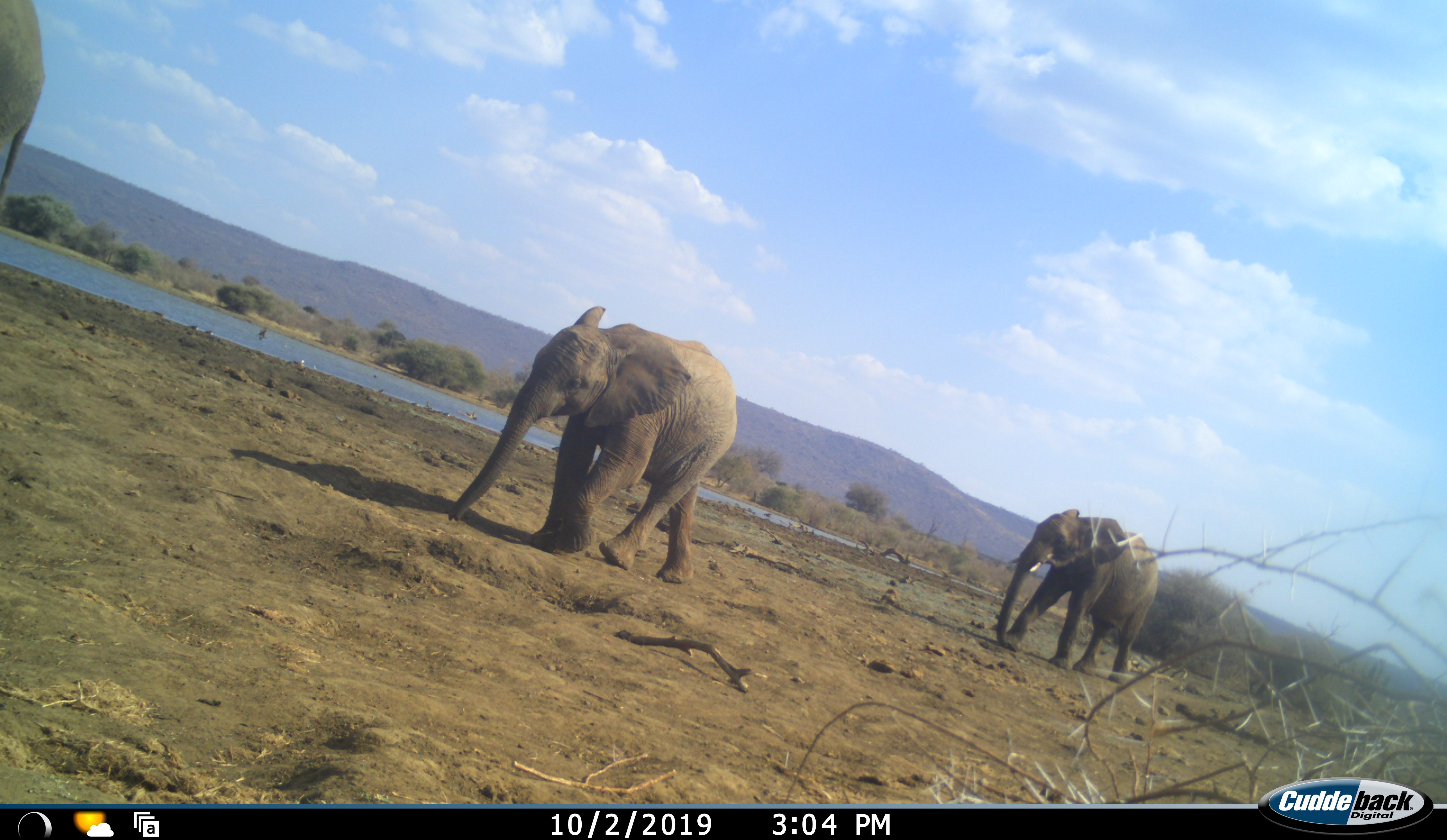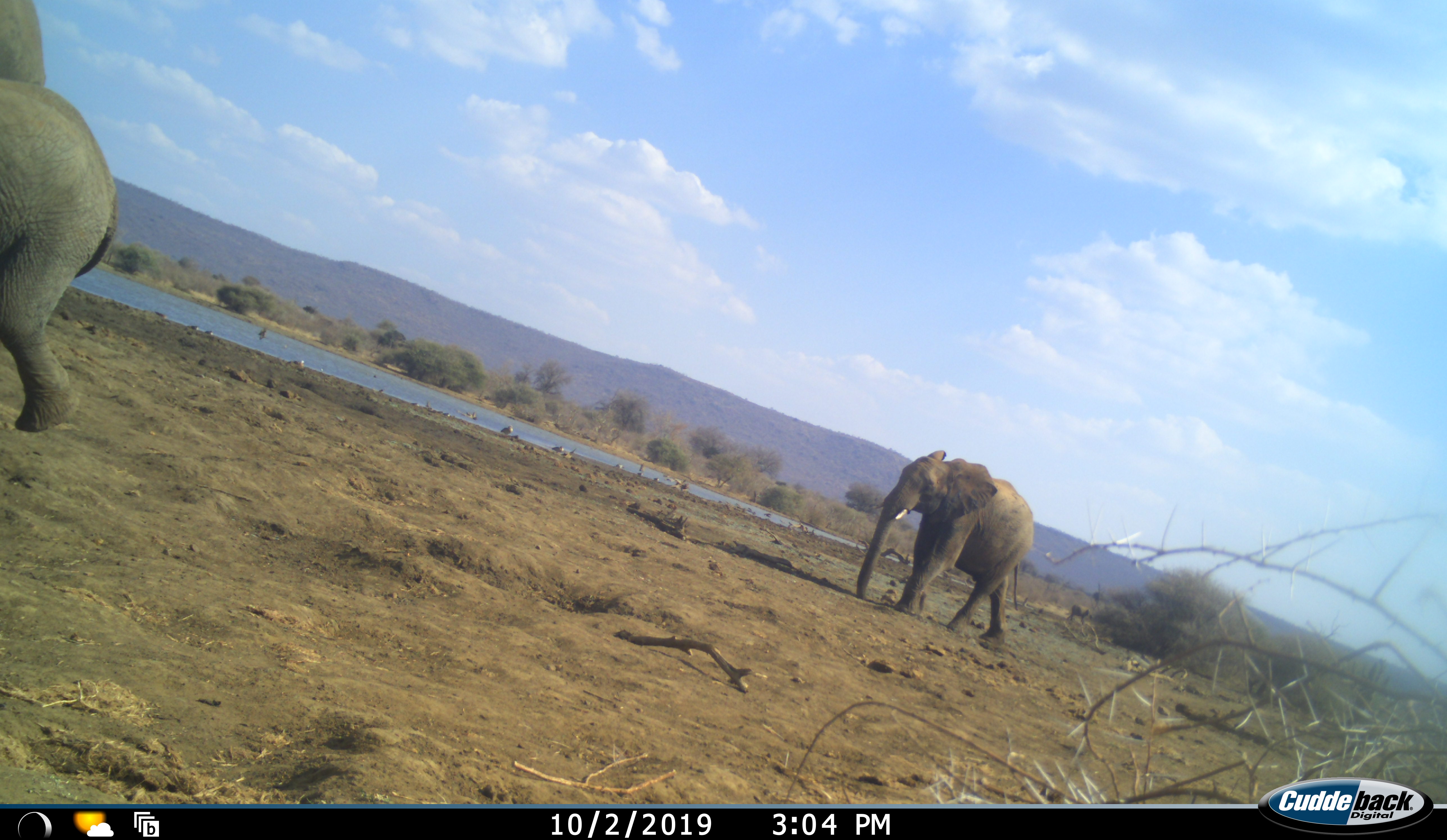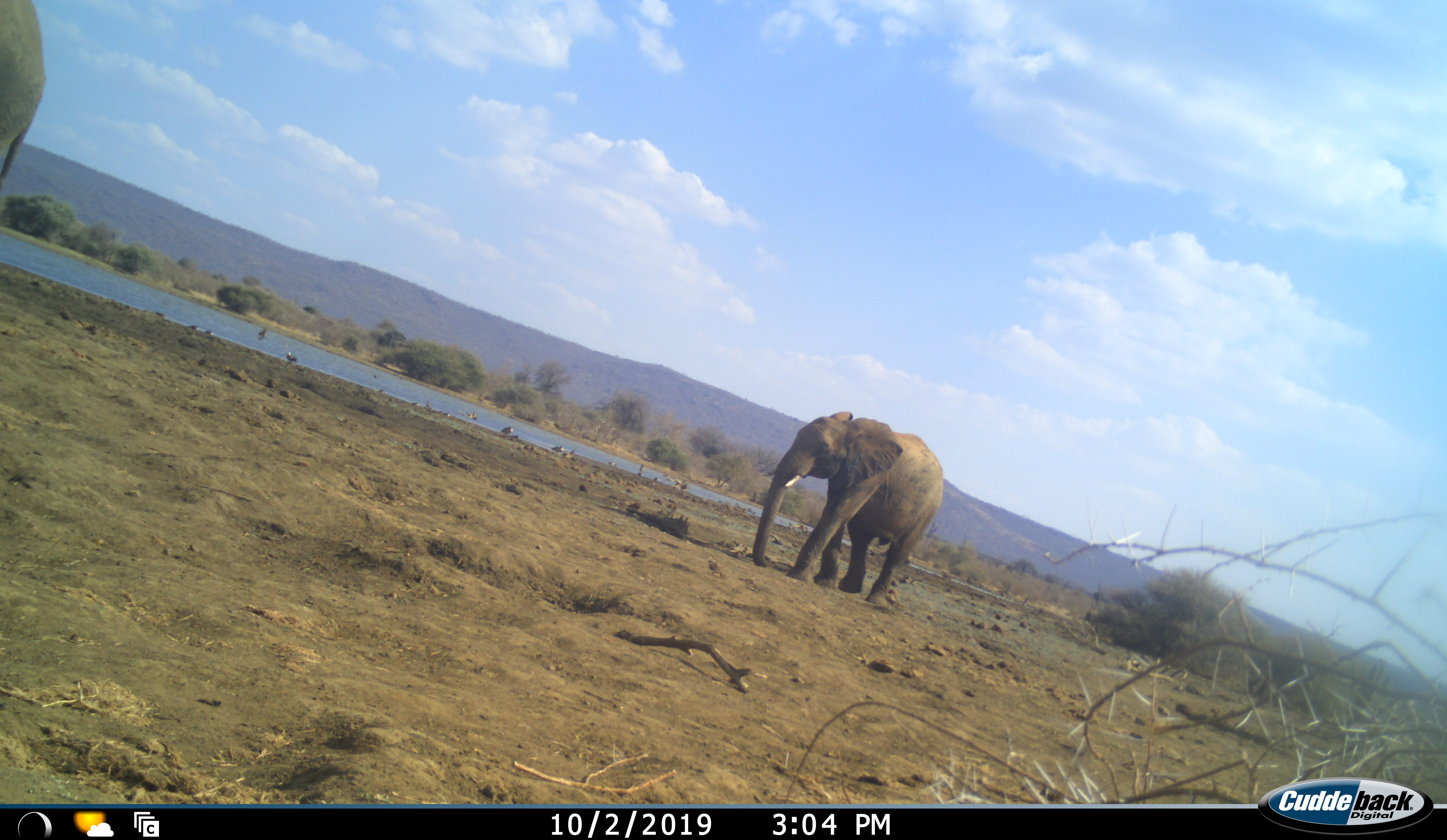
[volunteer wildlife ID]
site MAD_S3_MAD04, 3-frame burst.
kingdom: Animalia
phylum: Chordata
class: Mammalia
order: Proboscidea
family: Elephantidae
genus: Loxodonta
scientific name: Loxodonta africana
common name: african bush elephant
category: elephant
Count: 3.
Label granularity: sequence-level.